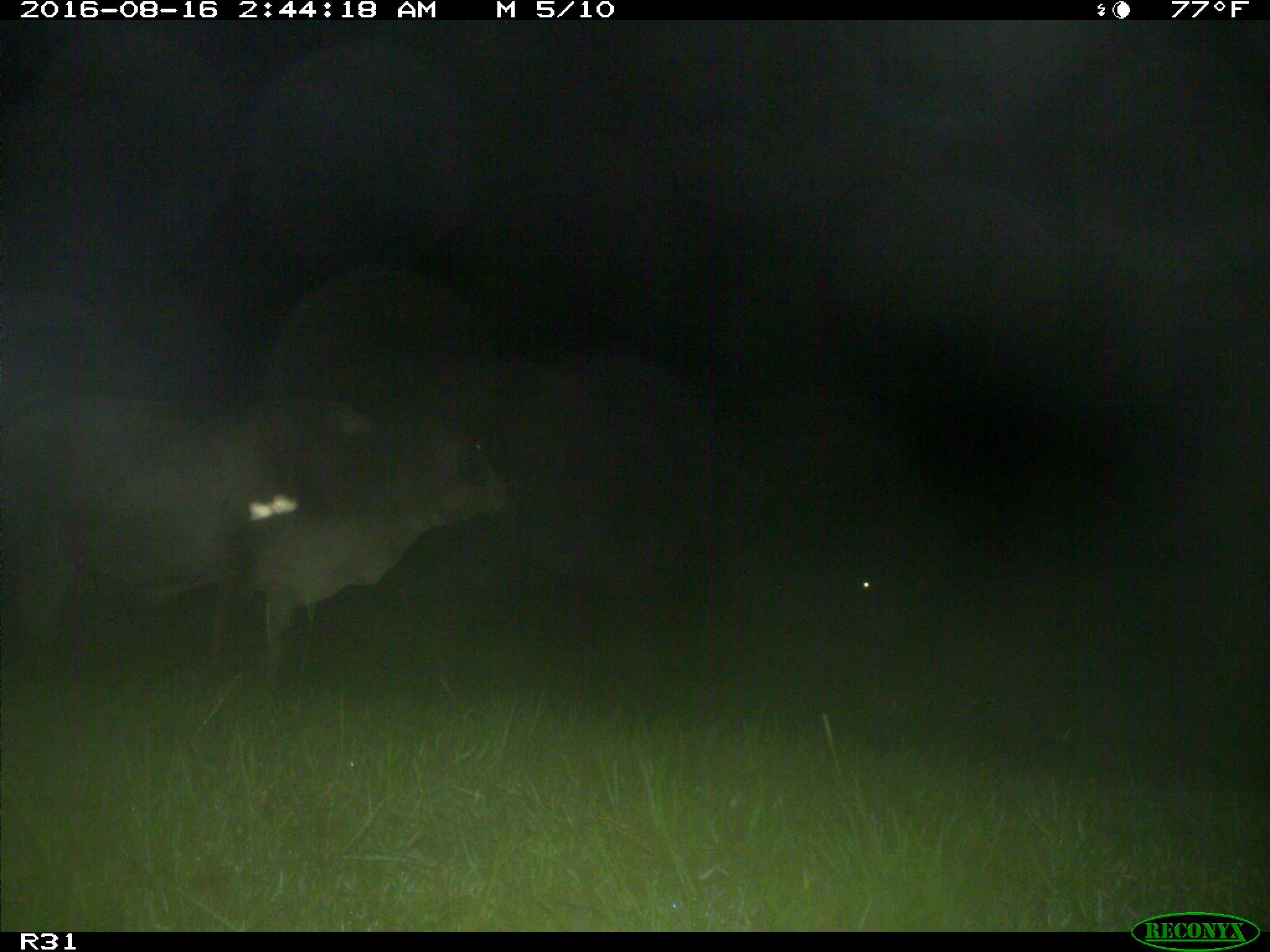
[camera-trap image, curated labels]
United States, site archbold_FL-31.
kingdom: Animalia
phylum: Chordata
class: Mammalia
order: Artiodactyla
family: Bovidae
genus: Bos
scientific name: Bos taurus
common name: domestic cow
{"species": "Bos taurus (domestic cow)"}